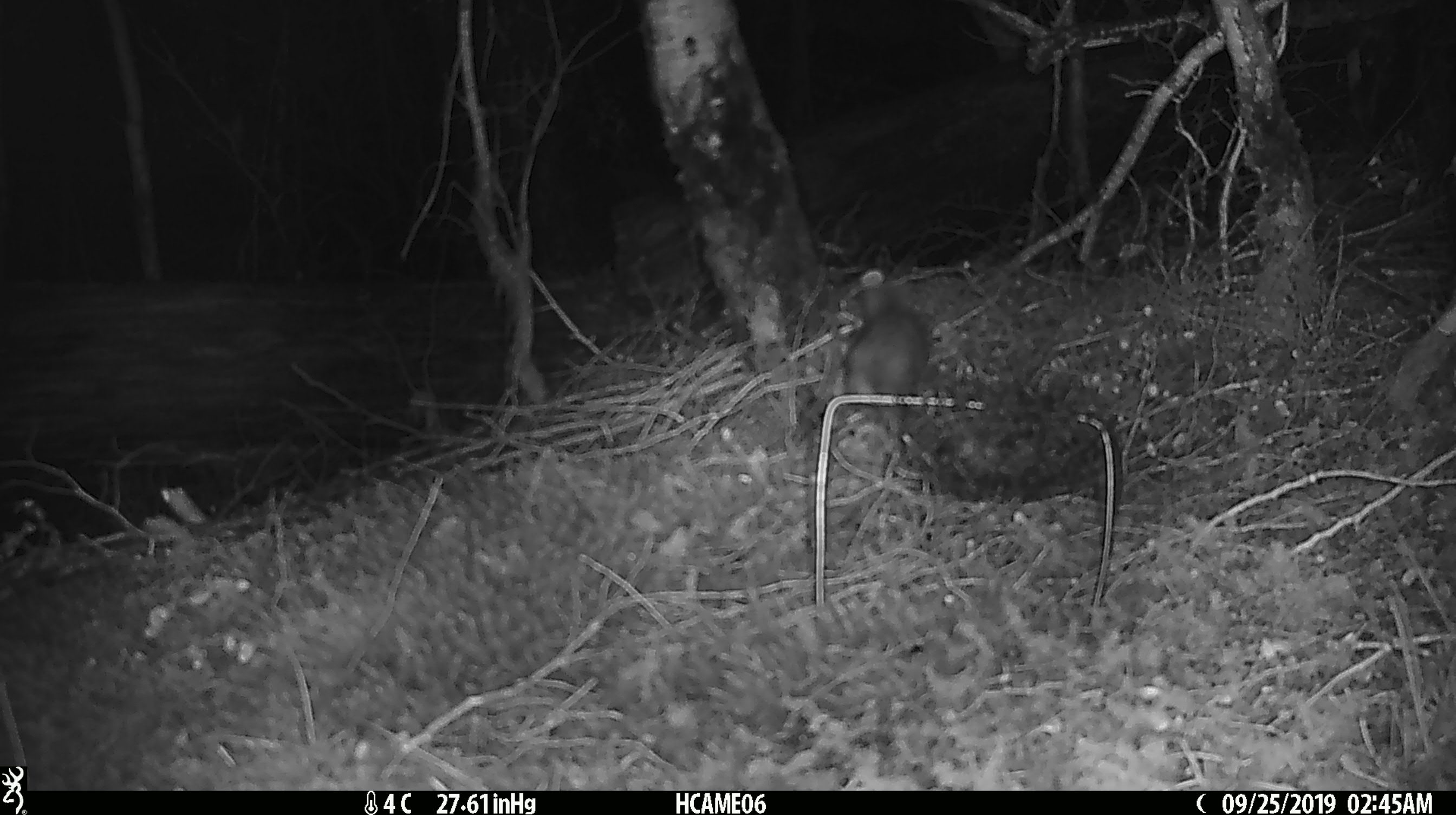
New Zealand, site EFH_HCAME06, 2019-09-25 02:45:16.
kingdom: Animalia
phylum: Chordata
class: Mammalia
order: Rodentia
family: Muridae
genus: Rattus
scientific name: Rattus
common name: rat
Rat (Rattus).